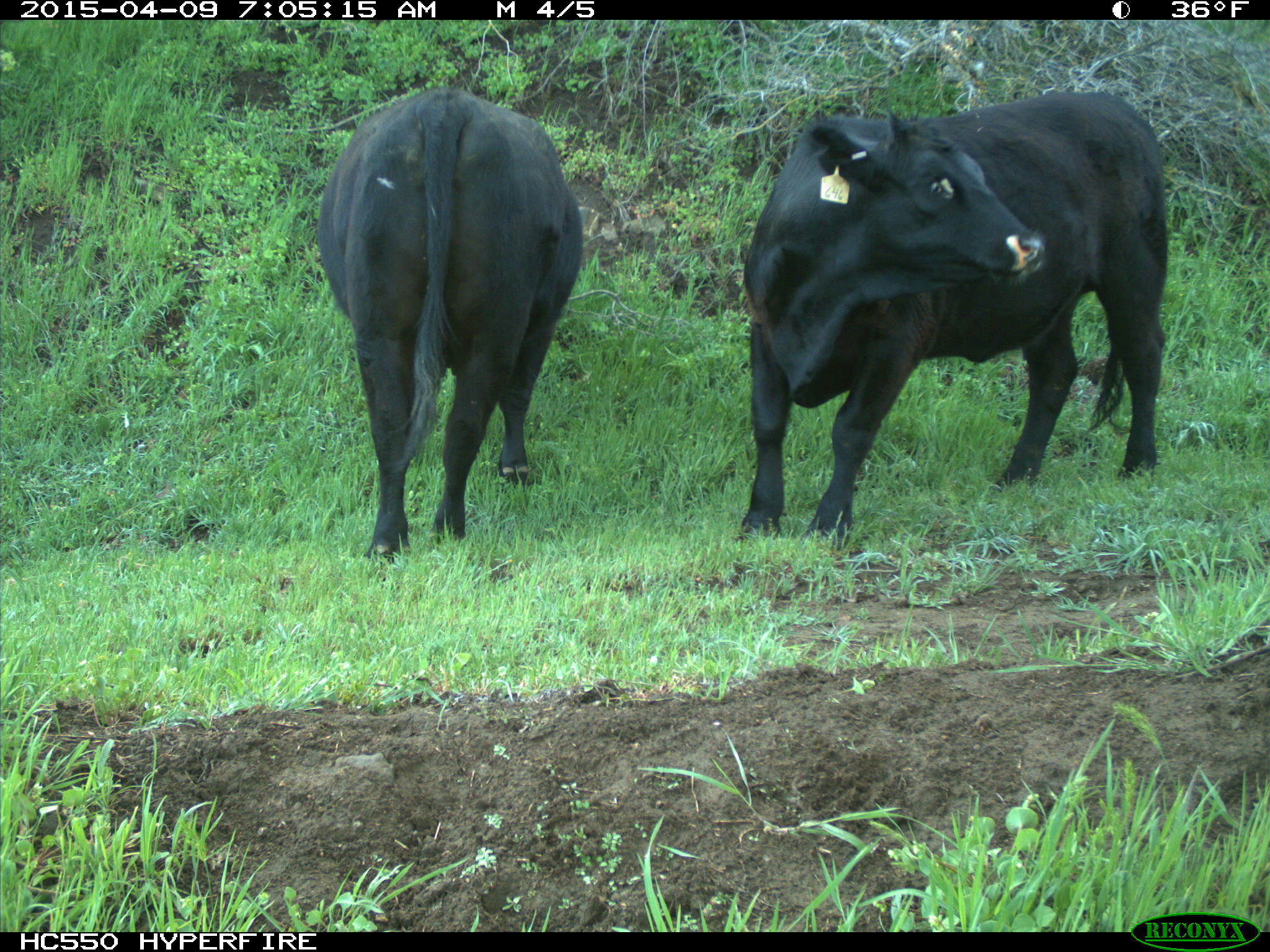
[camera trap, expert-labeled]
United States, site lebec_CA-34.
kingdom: Animalia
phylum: Chordata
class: Mammalia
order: Artiodactyla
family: Bovidae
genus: Bos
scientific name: Bos taurus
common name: domestic cow